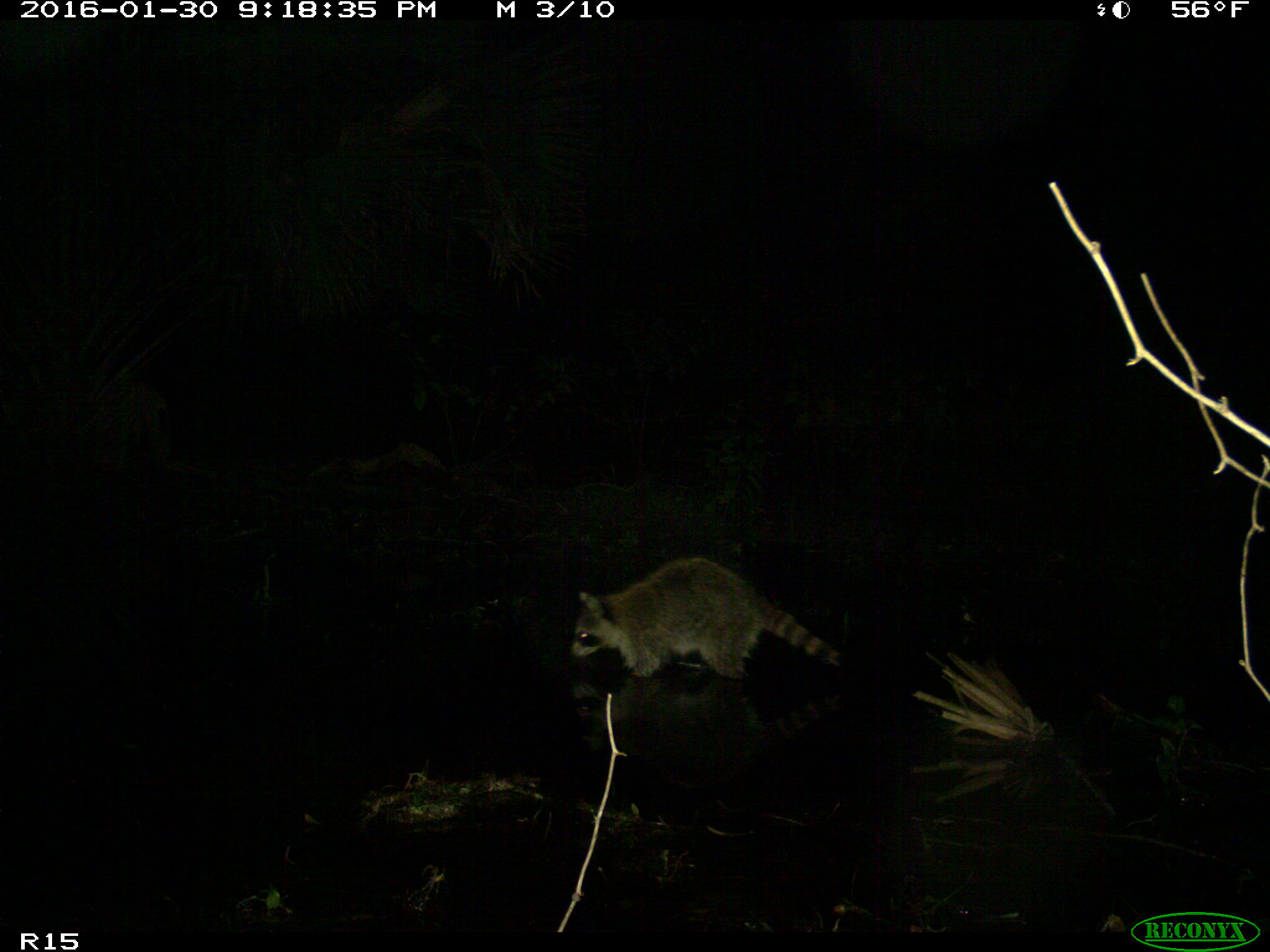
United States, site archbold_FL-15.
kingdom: Animalia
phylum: Chordata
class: Mammalia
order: Carnivora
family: Procyonidae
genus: Procyon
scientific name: Procyon lotor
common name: common raccoon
Procyon lotor (common raccoon).